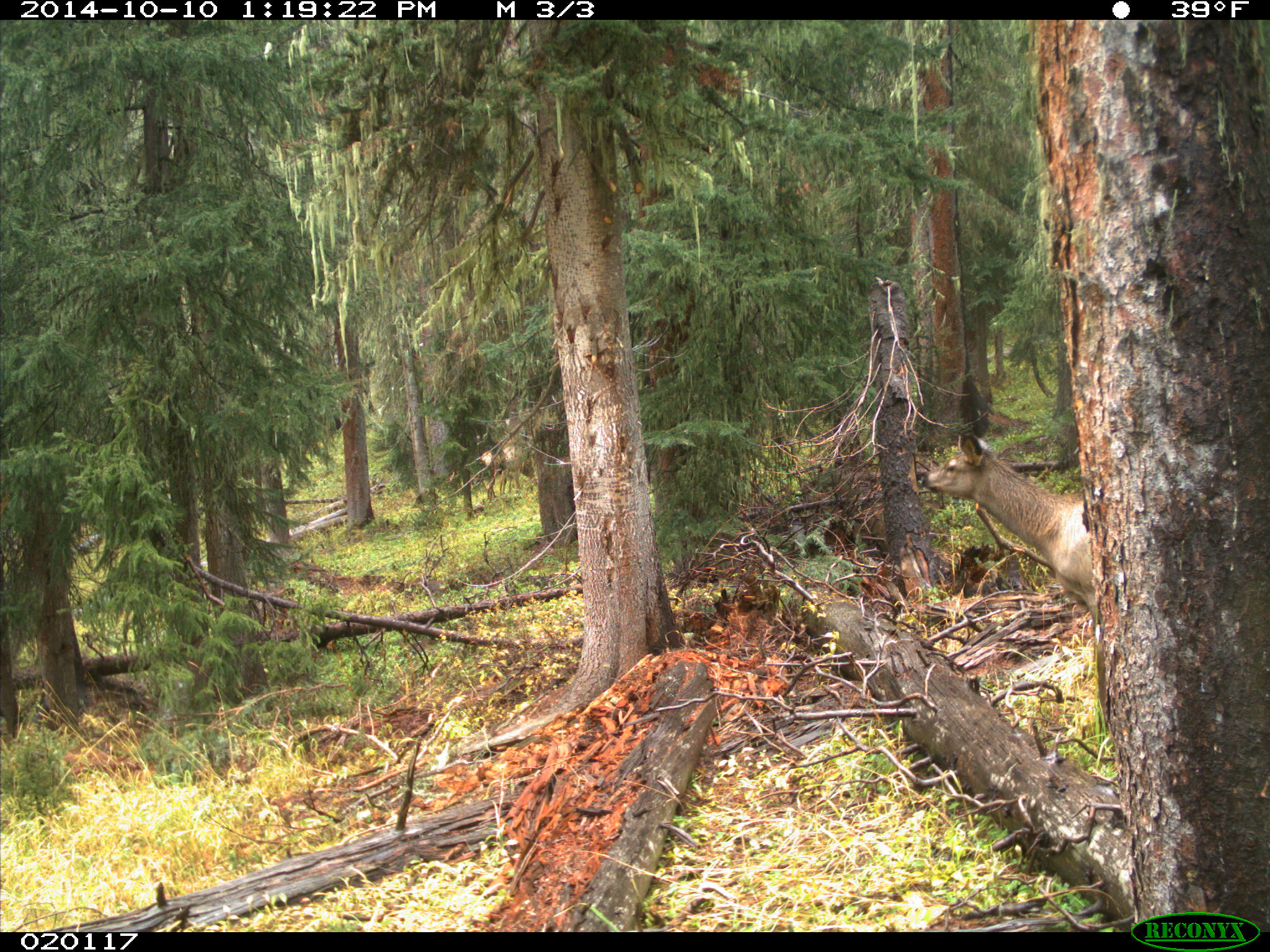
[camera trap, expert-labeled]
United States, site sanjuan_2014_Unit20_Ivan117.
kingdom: Animalia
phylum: Chordata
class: Mammalia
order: Artiodactyla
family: Cervidae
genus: Cervus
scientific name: Cervus elaphus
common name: red deer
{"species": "Cervus elaphus (red deer)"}